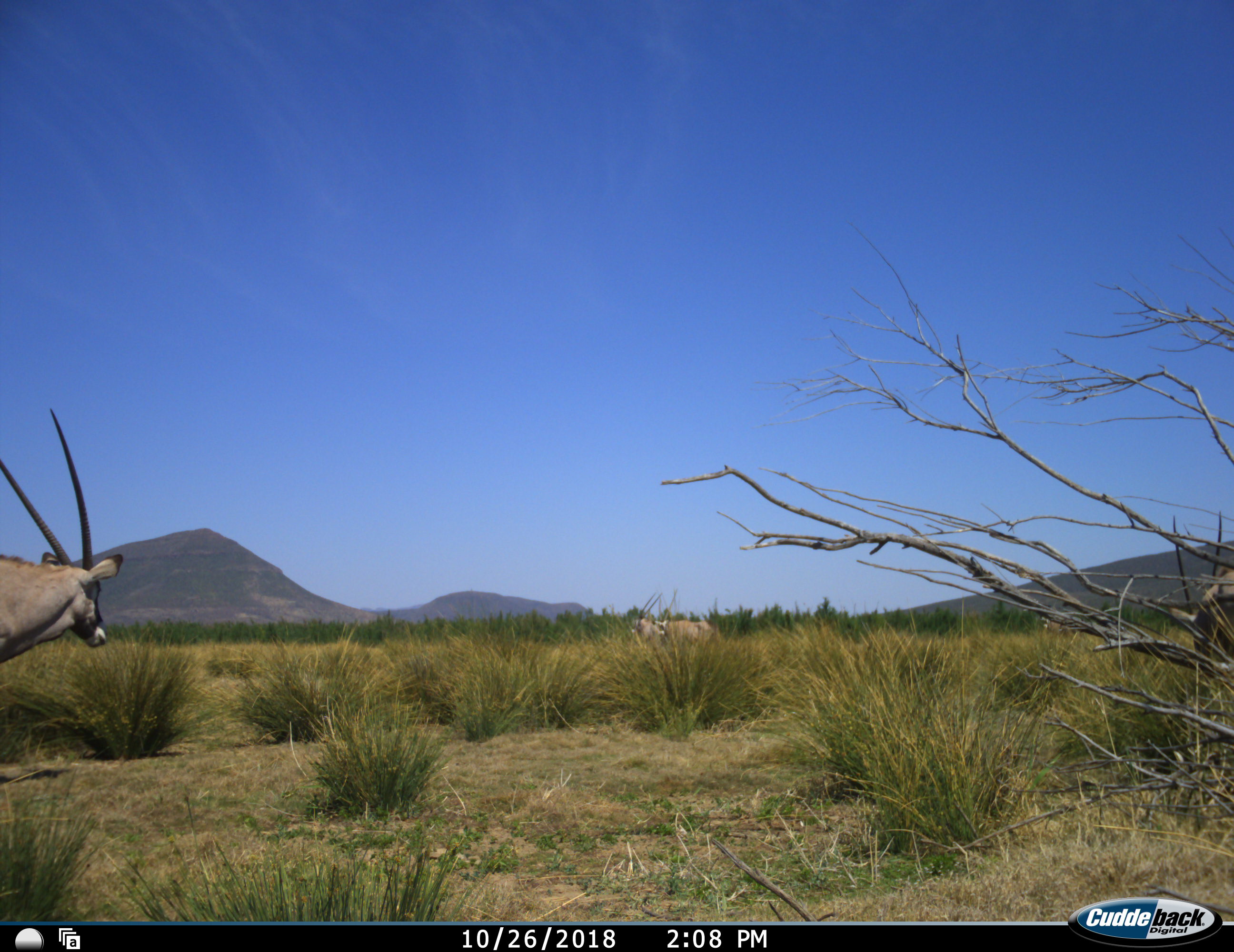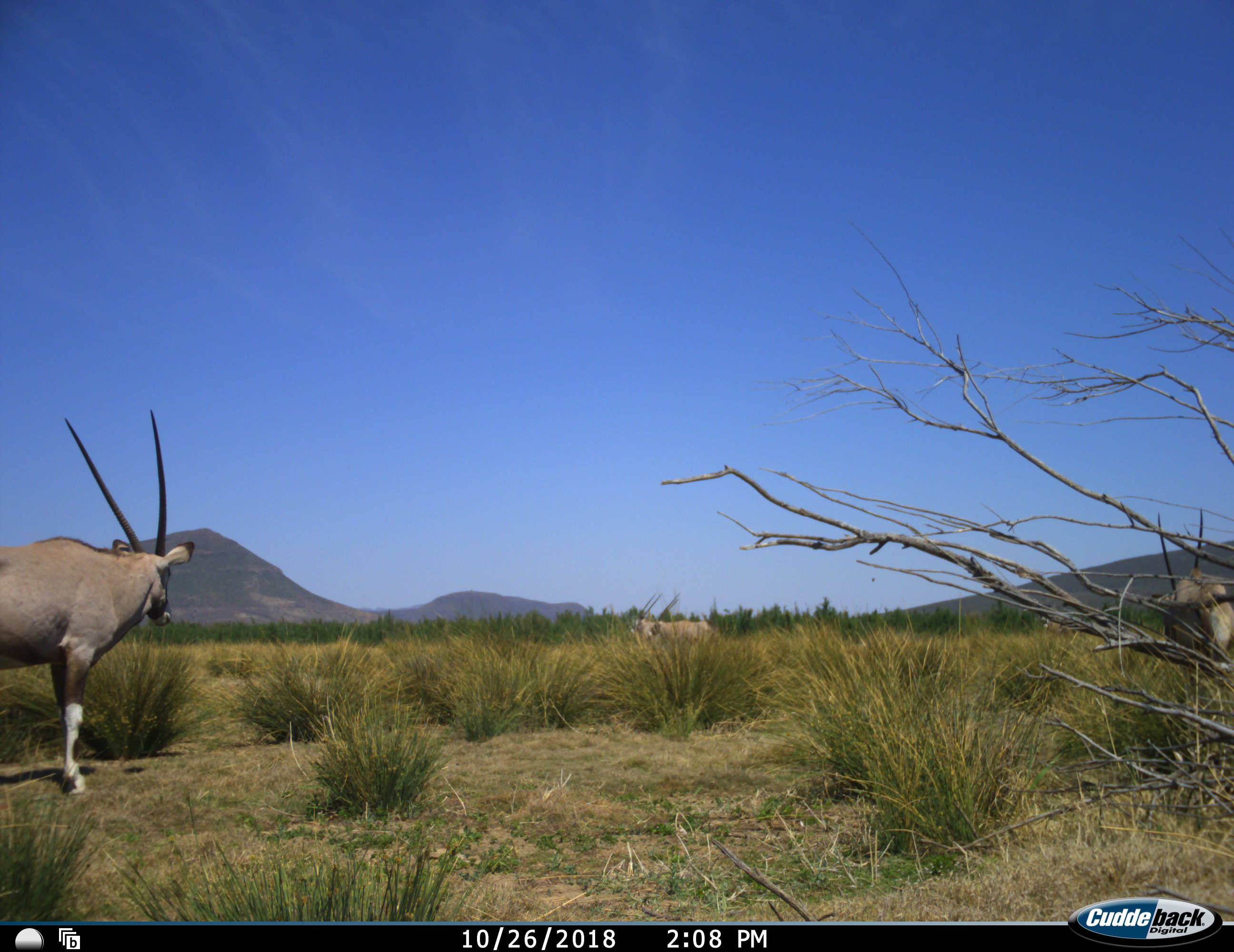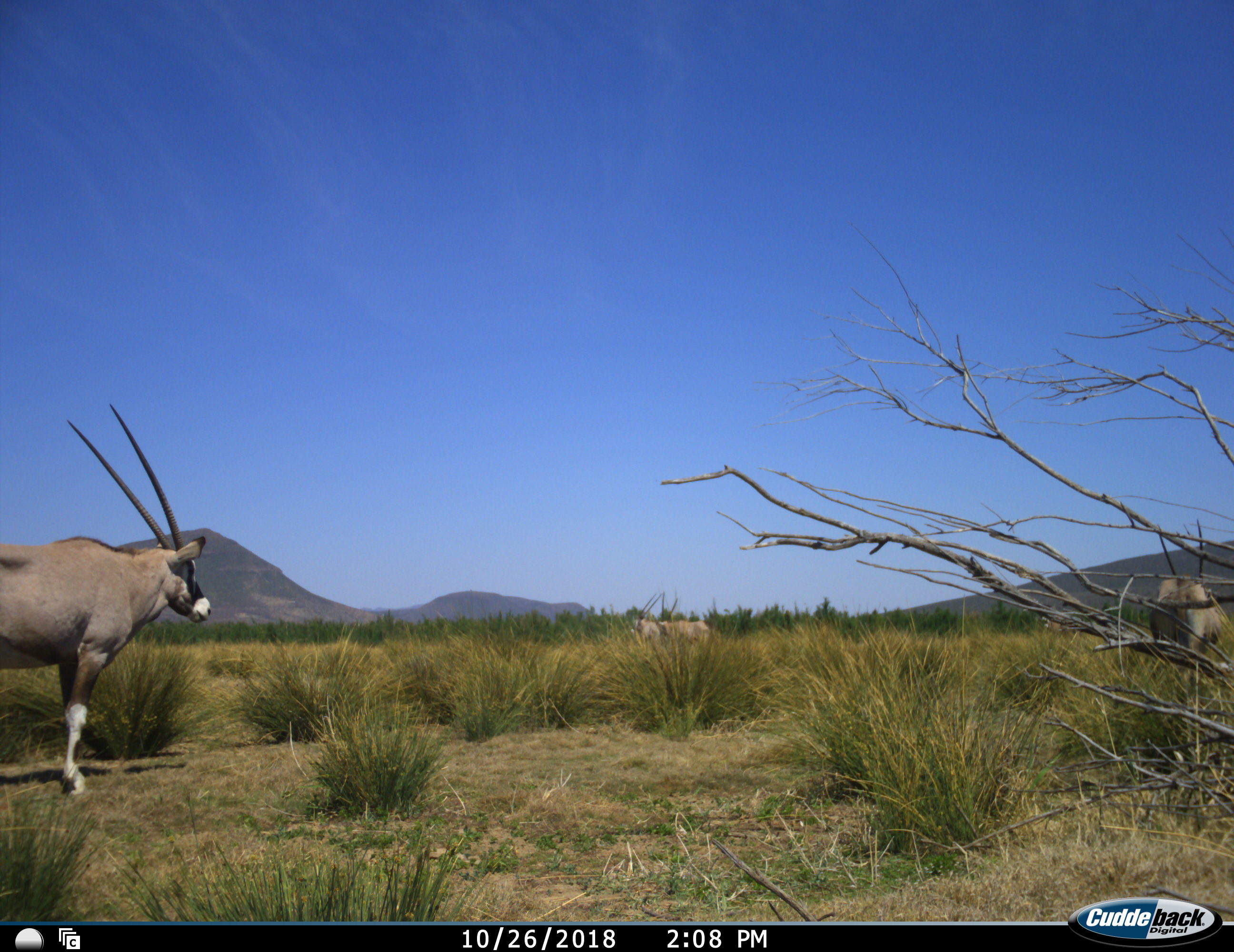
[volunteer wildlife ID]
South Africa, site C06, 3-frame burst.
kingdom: Animalia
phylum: Chordata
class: Mammalia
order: Artiodactyla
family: Bovidae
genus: Oryx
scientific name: Oryx gazella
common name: gemsbok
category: gemsbokoryx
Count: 4.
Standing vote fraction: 88%.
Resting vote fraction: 0%.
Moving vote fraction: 75%.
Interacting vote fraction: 0%.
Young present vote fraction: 0%.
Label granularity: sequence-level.